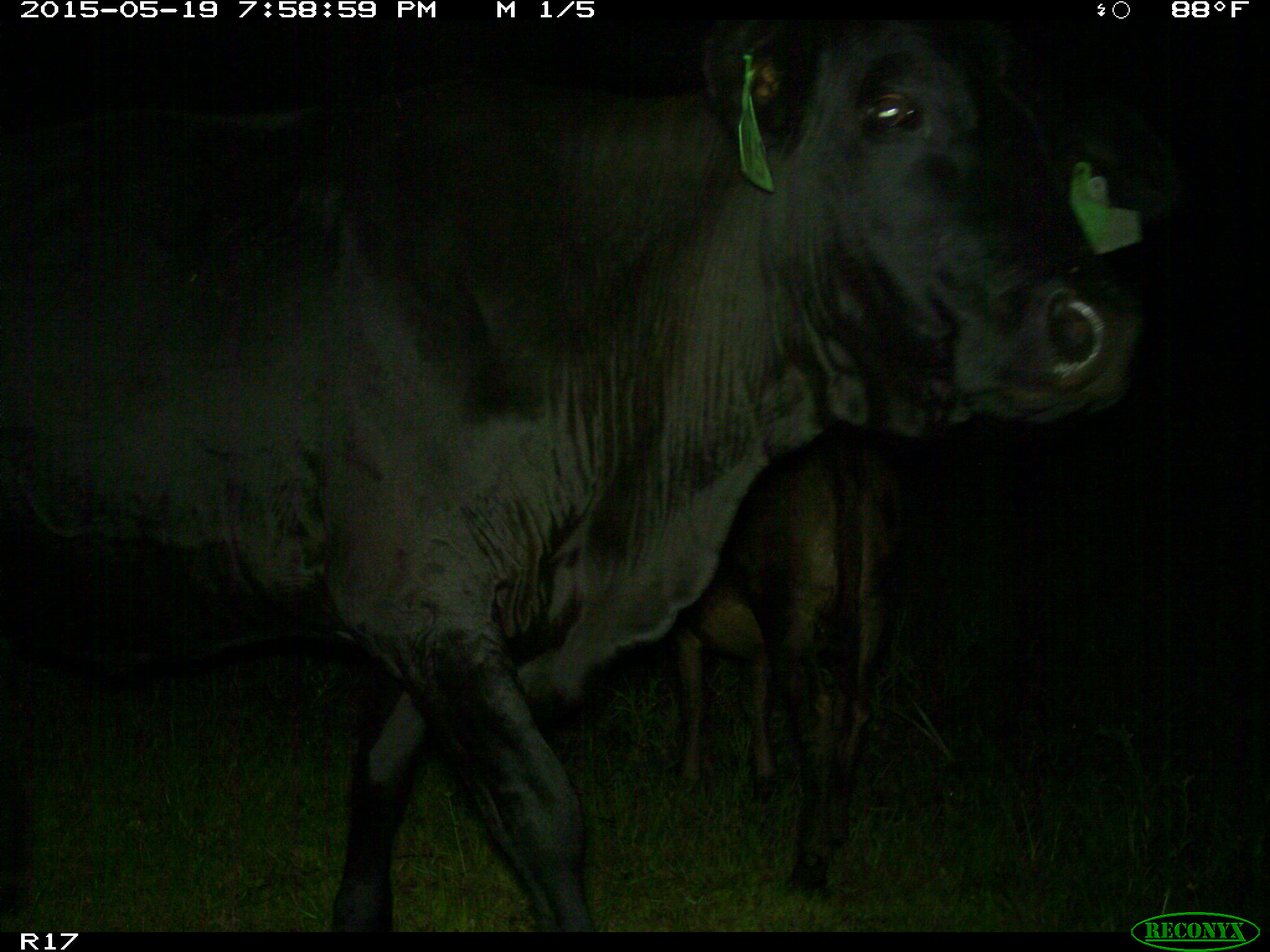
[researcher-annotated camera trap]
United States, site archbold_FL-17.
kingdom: Animalia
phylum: Chordata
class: Mammalia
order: Artiodactyla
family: Bovidae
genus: Bos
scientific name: Bos taurus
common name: domestic cow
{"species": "Bos taurus (domestic cow)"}